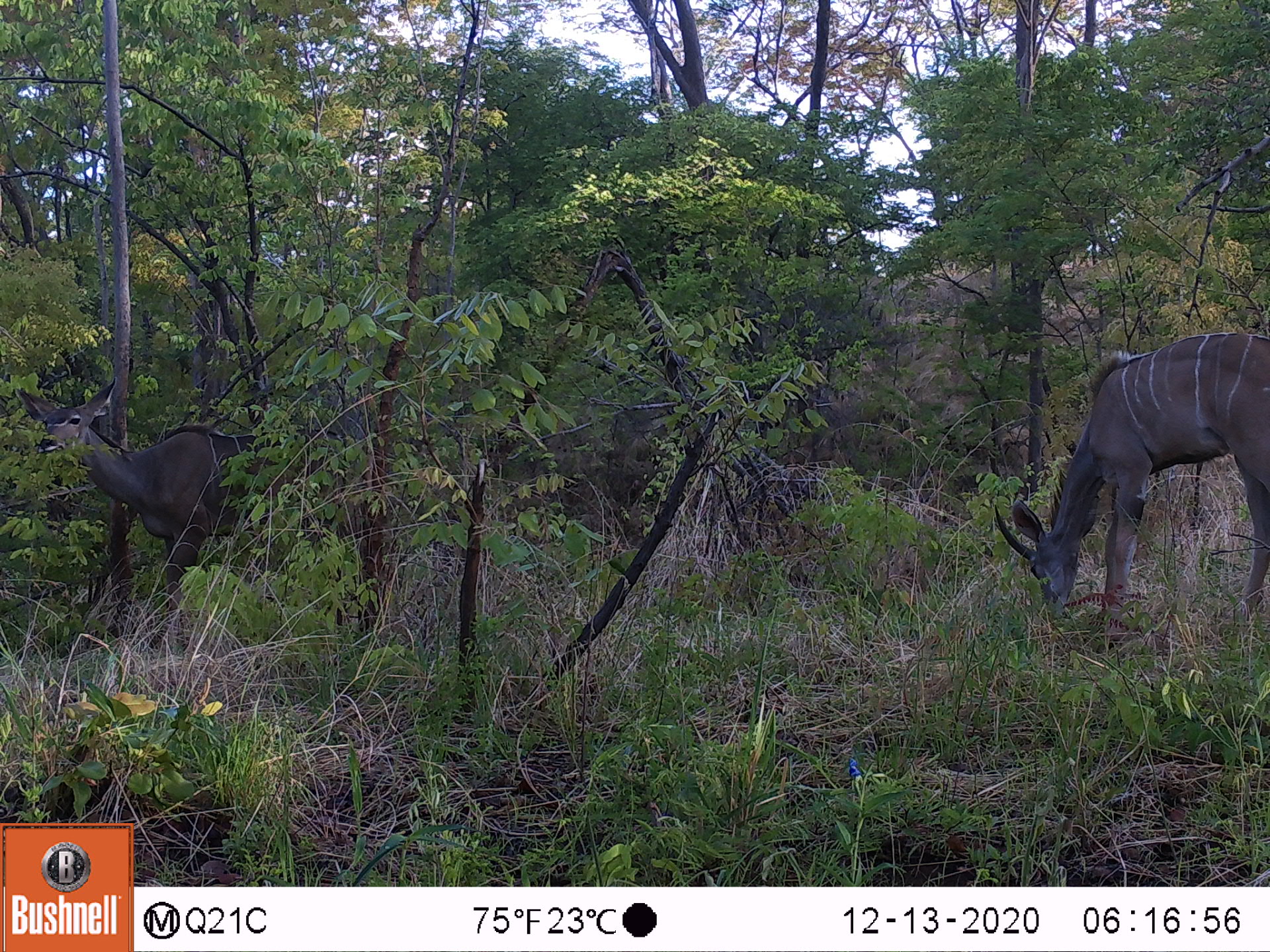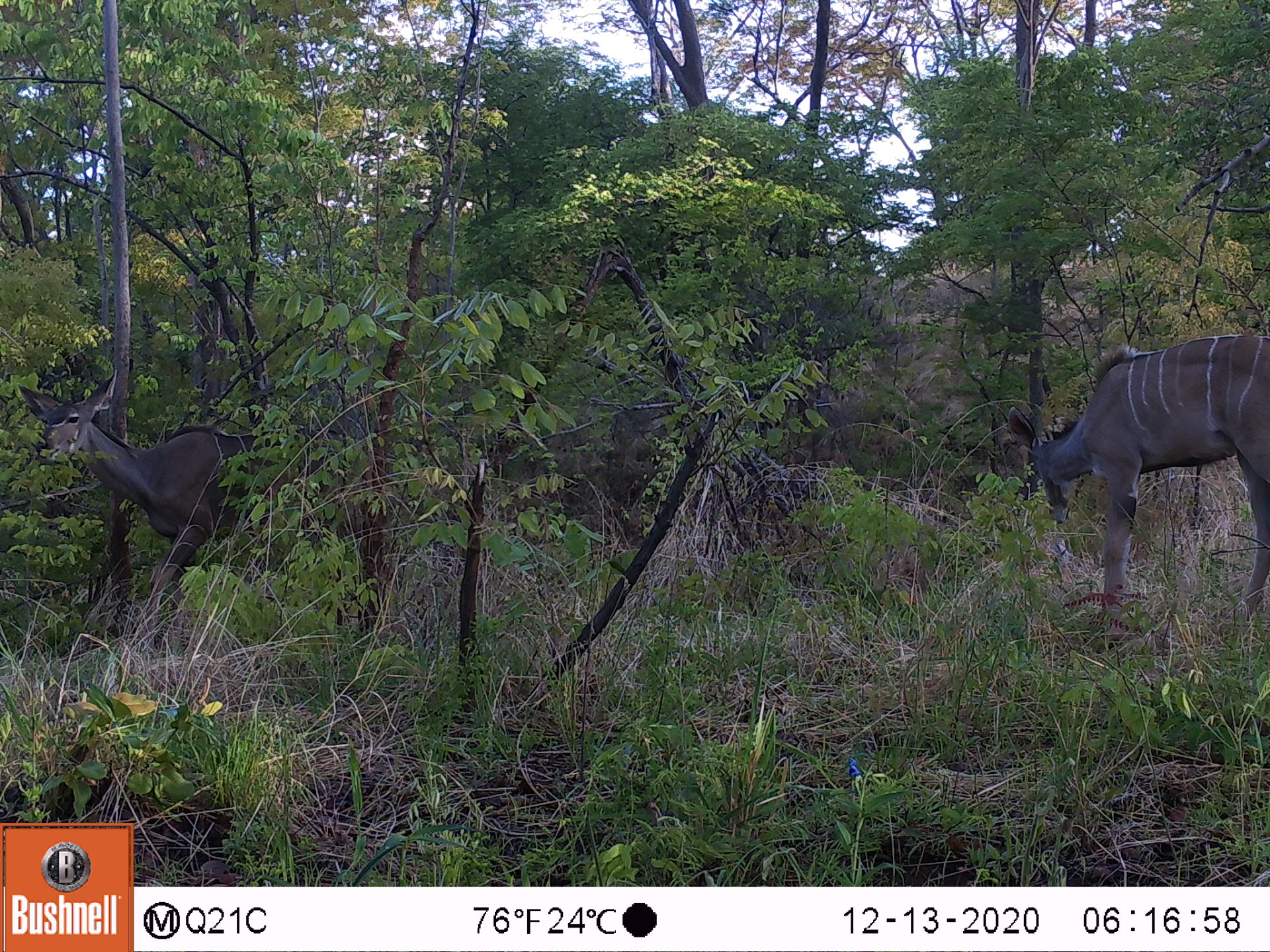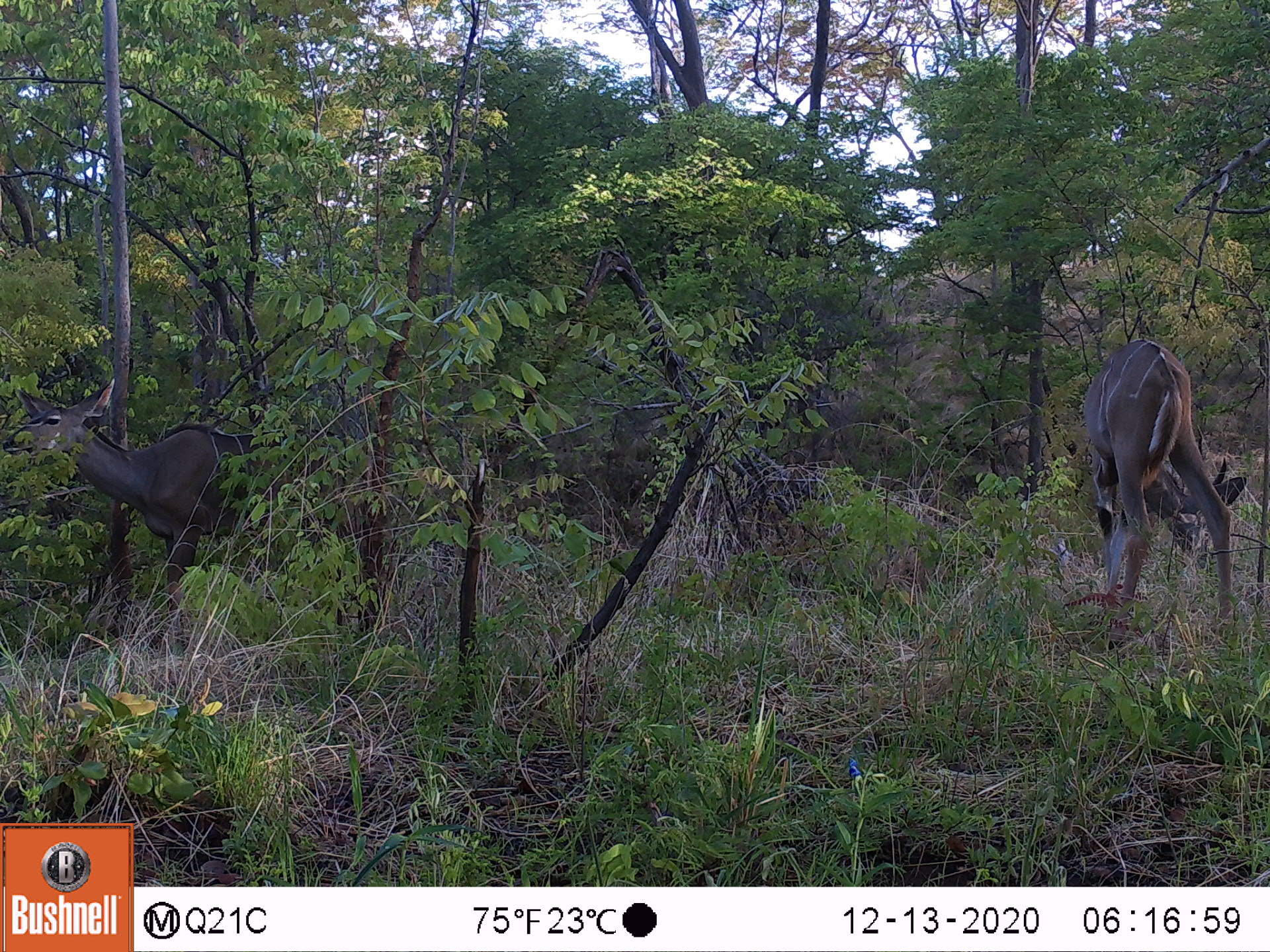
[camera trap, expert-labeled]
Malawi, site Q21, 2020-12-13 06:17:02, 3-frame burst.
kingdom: Animalia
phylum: Chordata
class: Mammalia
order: Artiodactyla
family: Bovidae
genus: Tragelaphus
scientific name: Tragelaphus strepsiceros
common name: greater kudu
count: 2